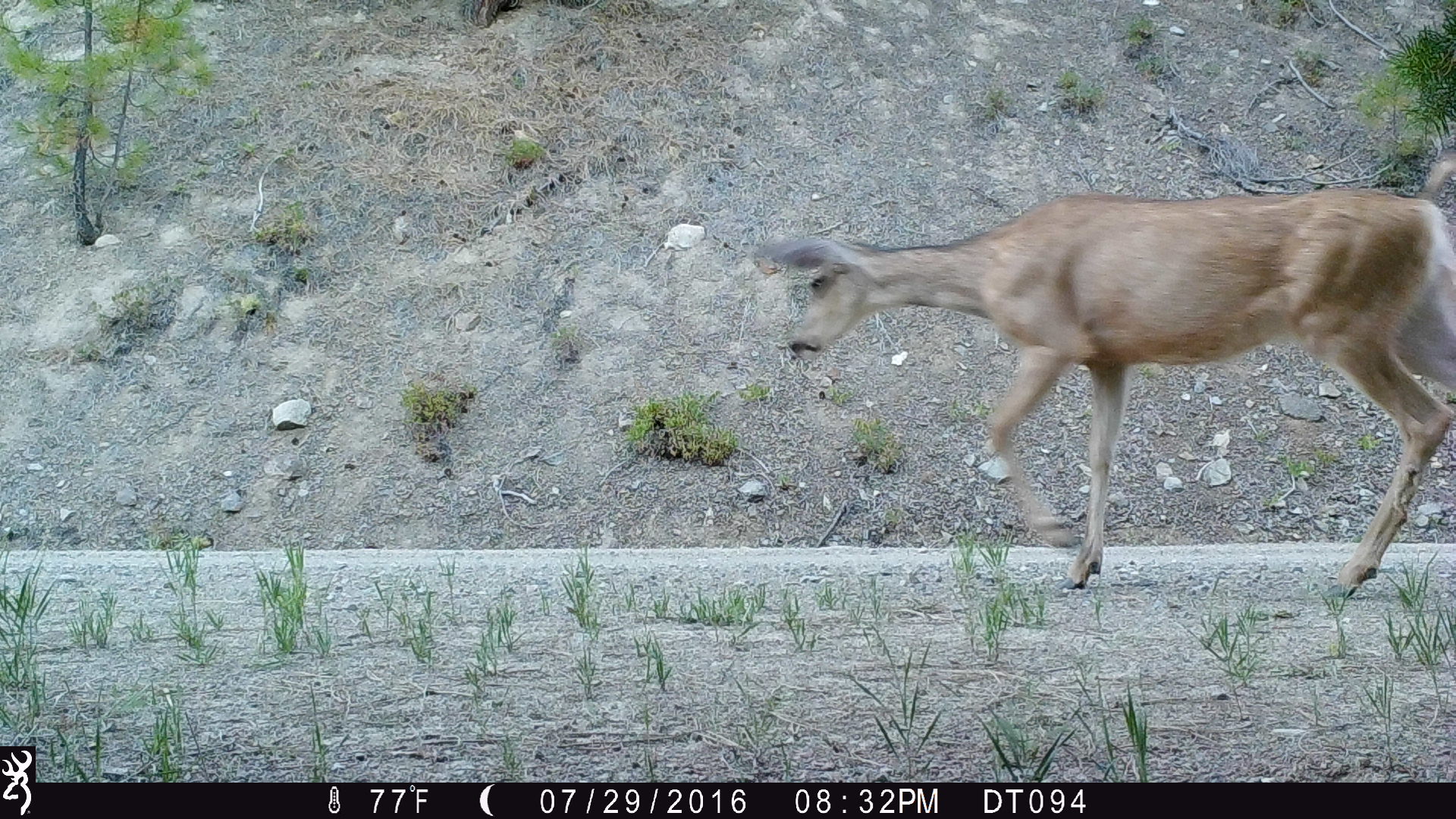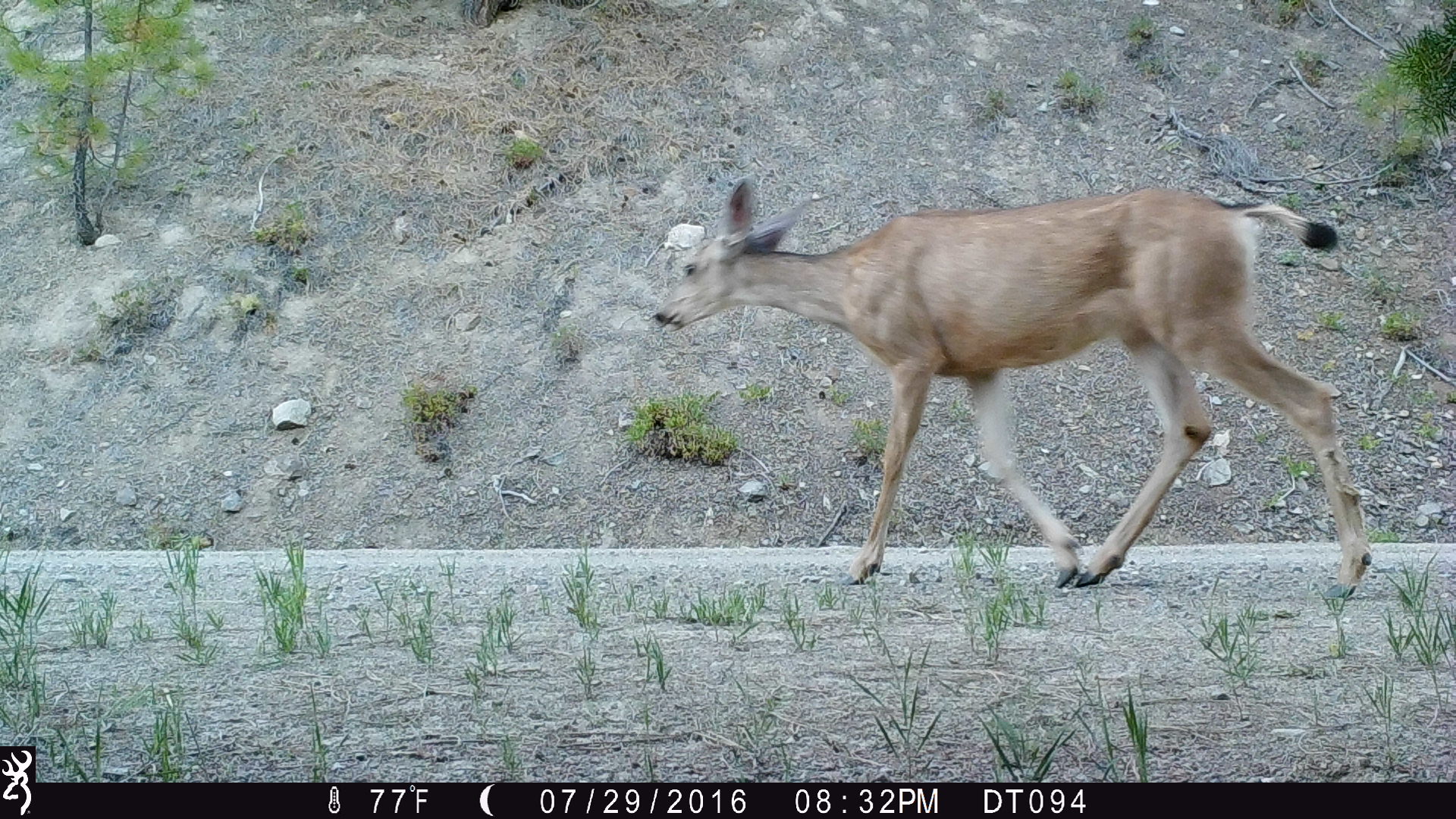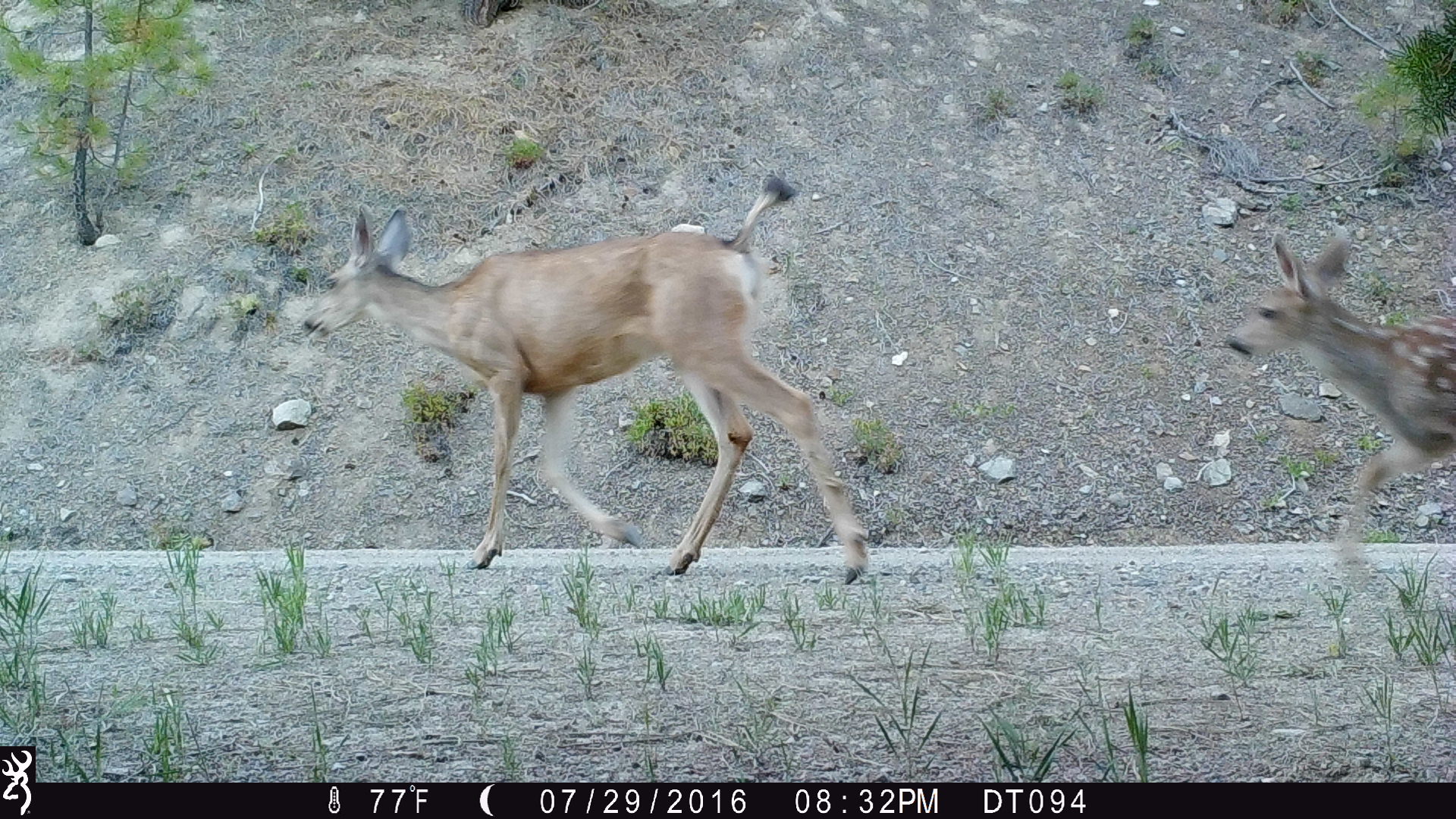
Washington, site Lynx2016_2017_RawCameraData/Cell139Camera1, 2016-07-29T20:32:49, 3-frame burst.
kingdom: Animalia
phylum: Chordata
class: Mammalia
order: Artiodactyla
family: Cervidae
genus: Odocoileus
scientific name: Odocoileus hemionus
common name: mule deer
Odocoileus hemionus (mule deer). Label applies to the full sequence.